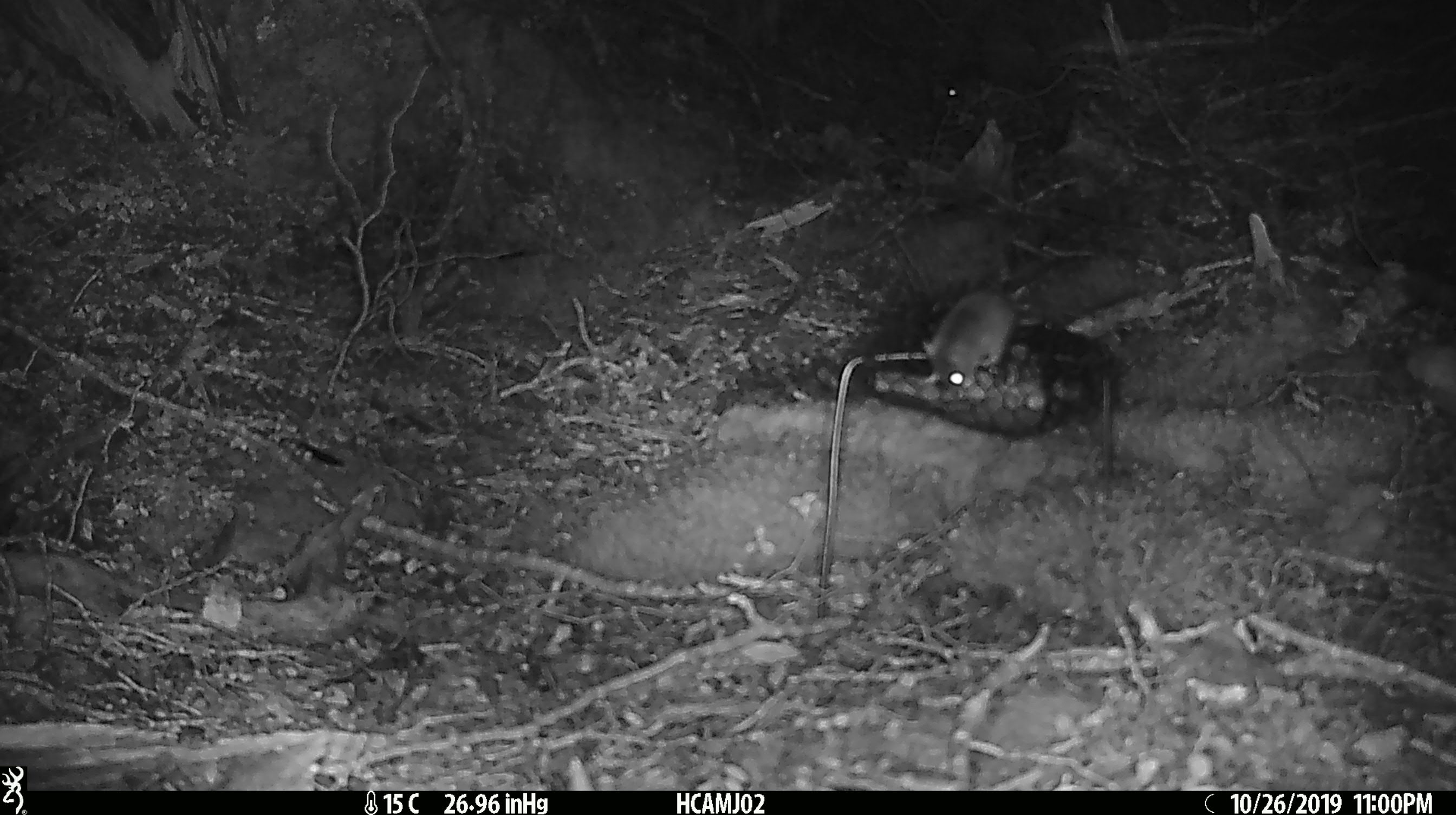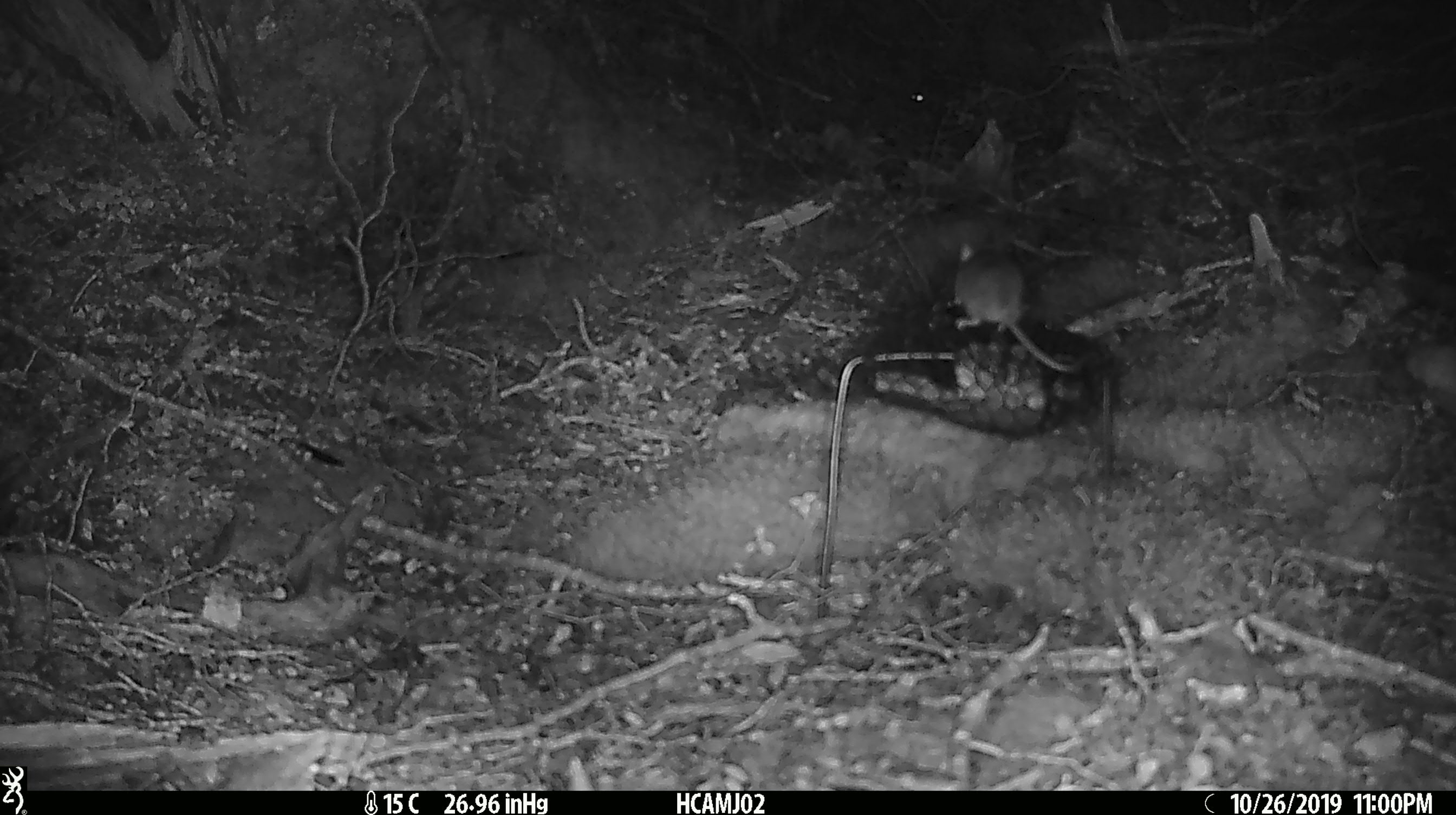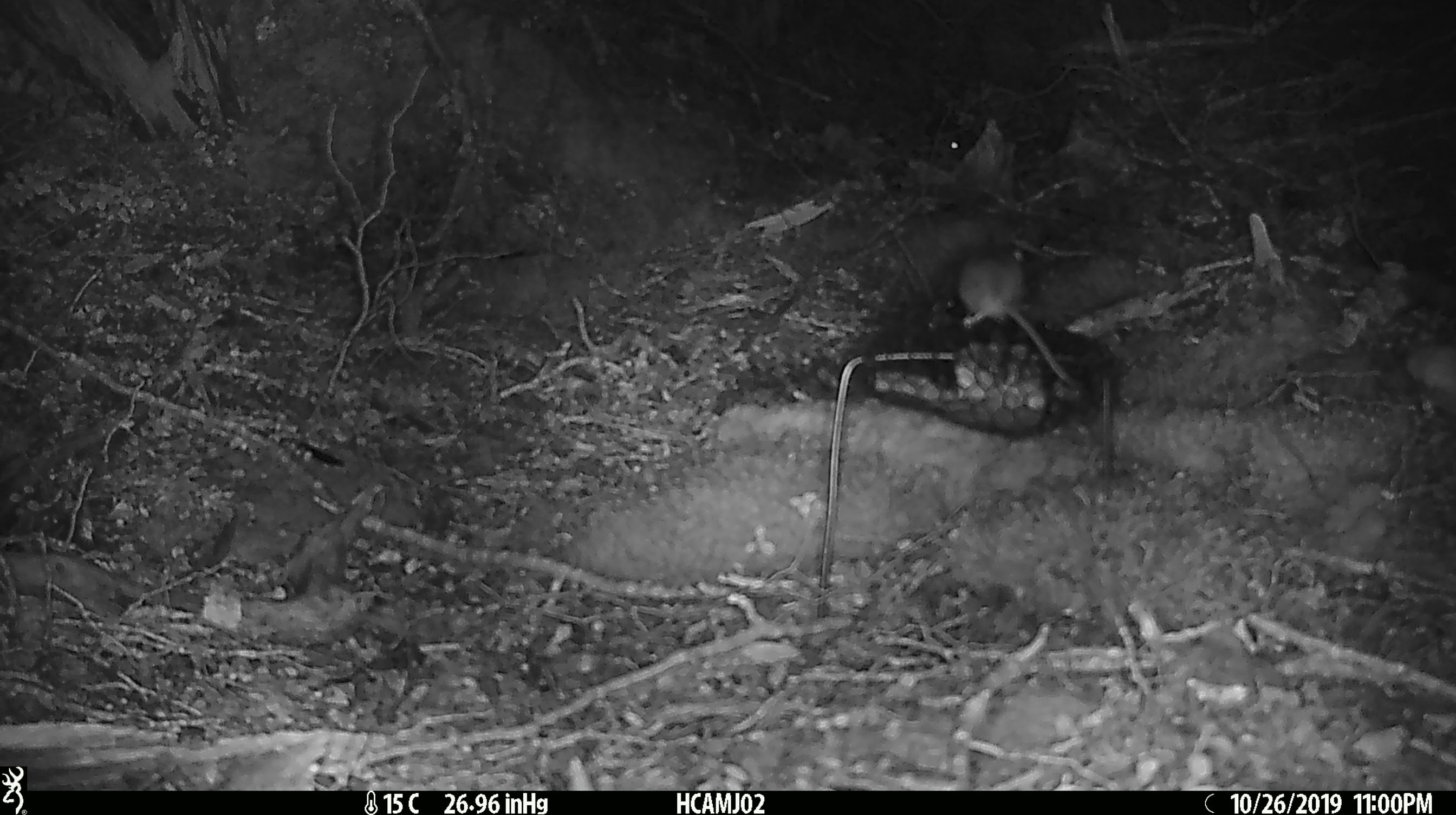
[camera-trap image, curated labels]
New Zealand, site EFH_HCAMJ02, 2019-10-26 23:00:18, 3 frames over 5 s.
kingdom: Animalia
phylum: Chordata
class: Mammalia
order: Rodentia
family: Muridae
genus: Mus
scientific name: Mus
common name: mouse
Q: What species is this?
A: Mouse (Mus).